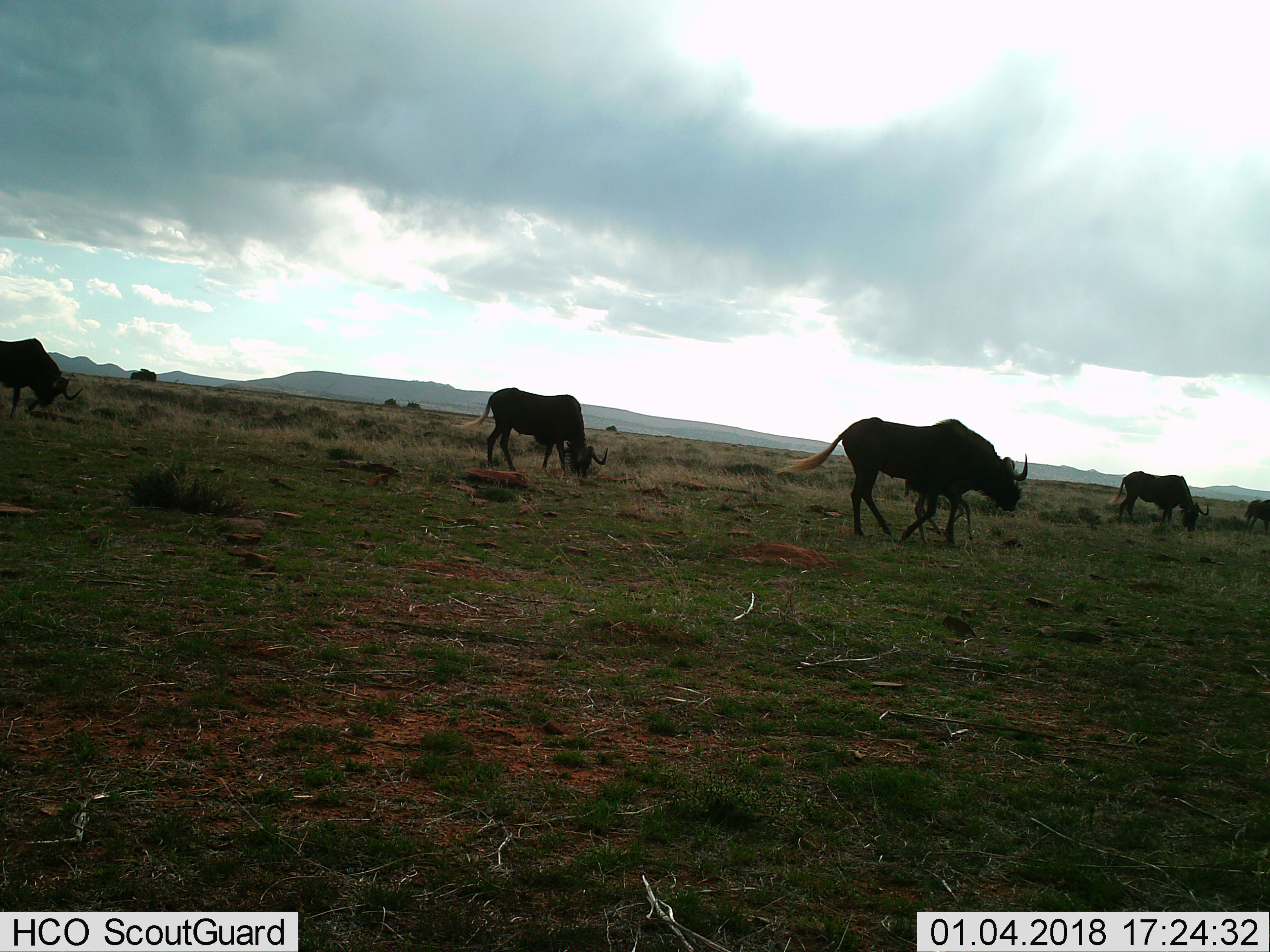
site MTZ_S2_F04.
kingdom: Animalia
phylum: Chordata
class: Mammalia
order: Artiodactyla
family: Bovidae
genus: Connochaetes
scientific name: Connochaetes gnou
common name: black wildebeest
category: wildebeestblack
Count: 6.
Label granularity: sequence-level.